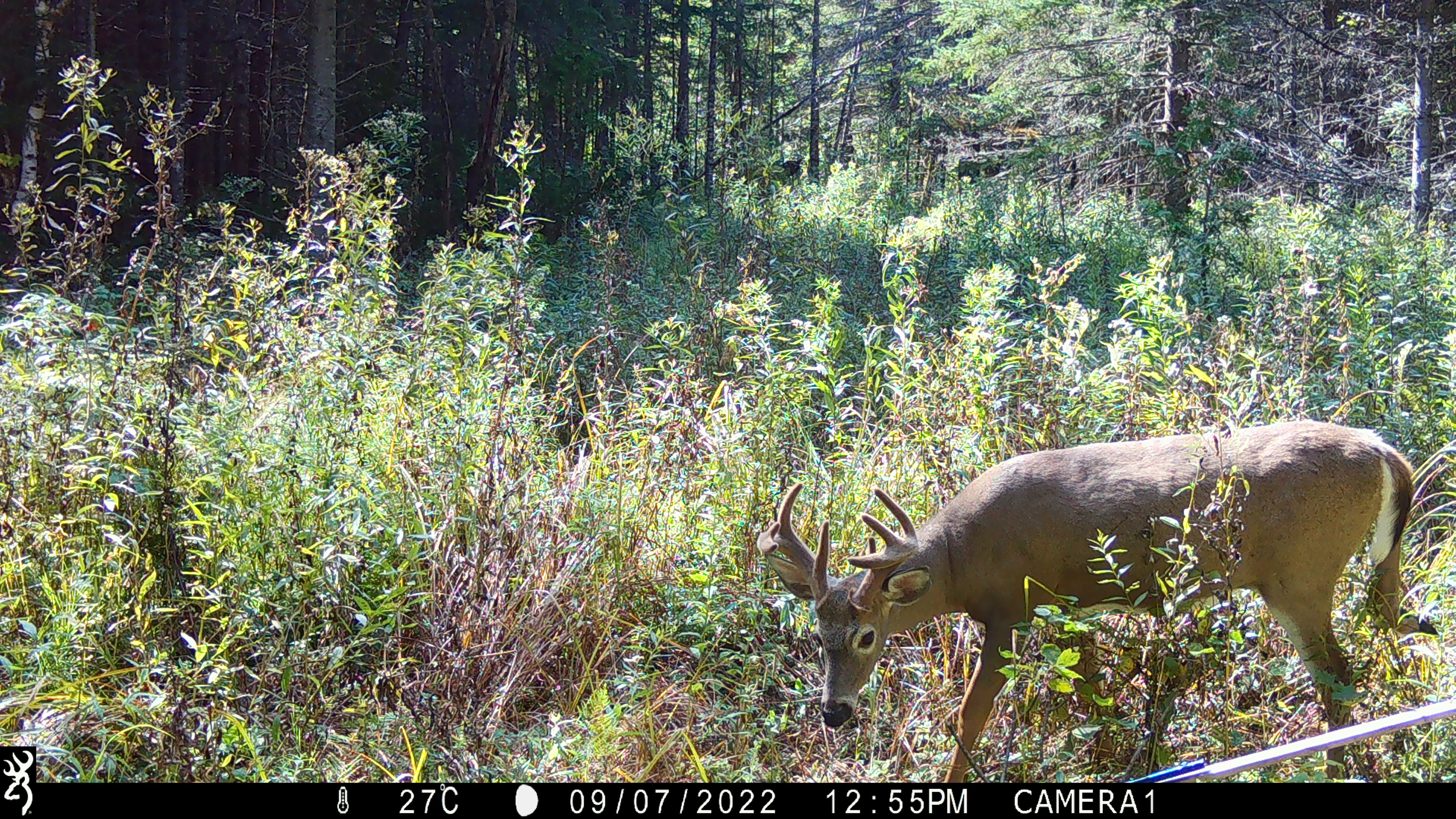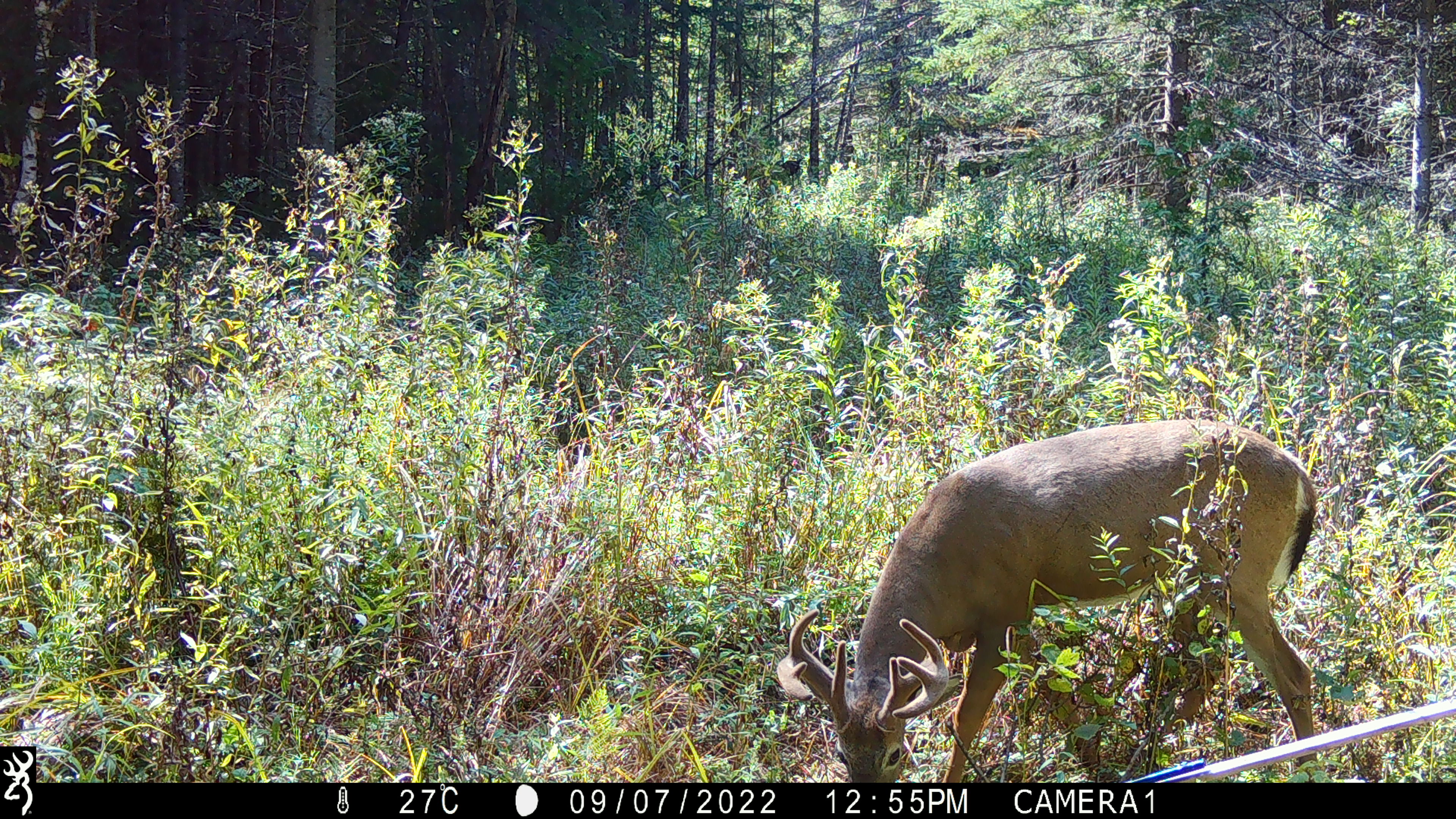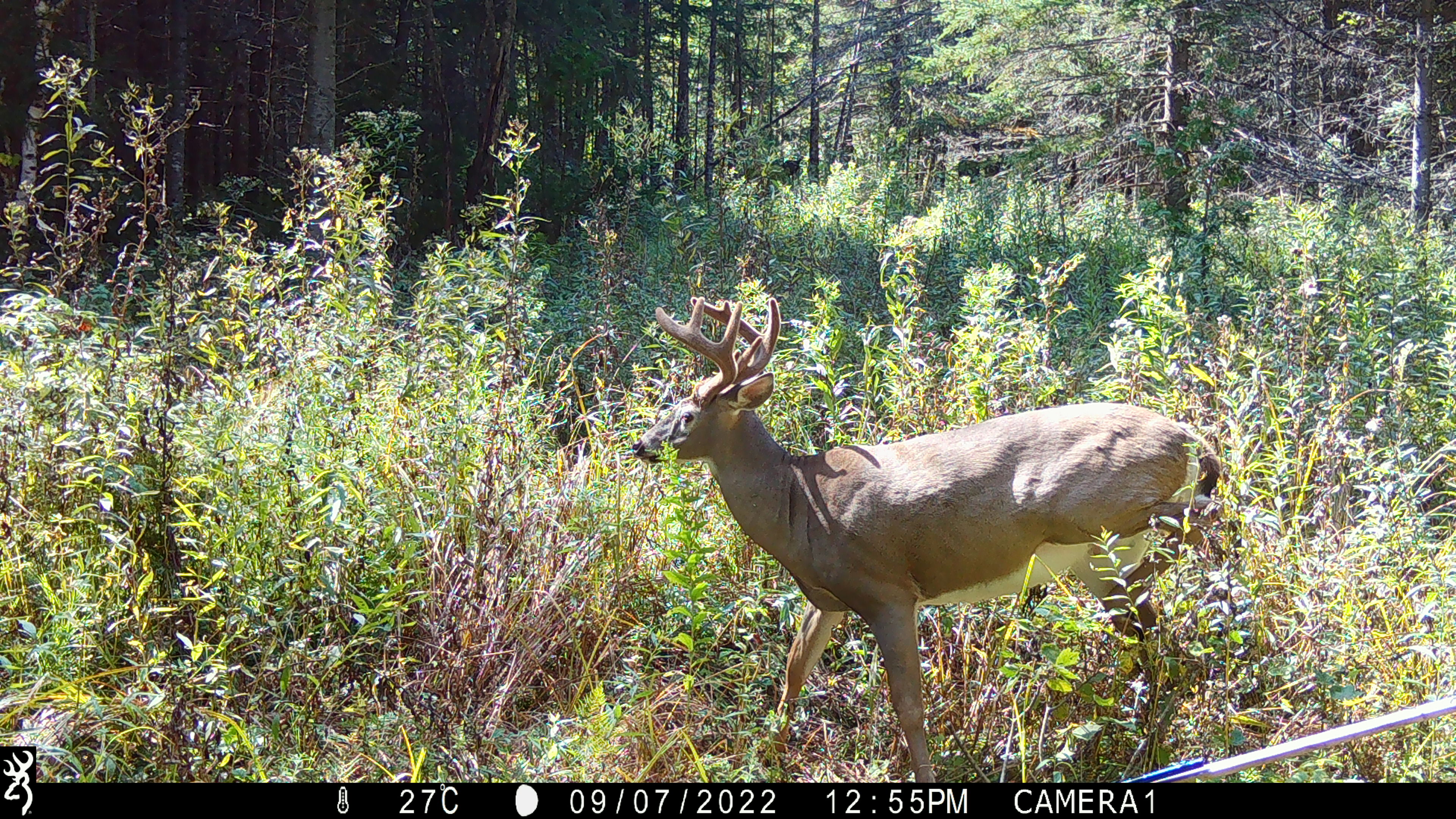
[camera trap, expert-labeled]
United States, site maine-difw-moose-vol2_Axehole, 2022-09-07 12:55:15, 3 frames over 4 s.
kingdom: Animalia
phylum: Chordata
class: Mammalia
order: Artiodactyla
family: Cervidae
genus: Odocoileus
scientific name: Odocoileus virginianus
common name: white-tailed deer